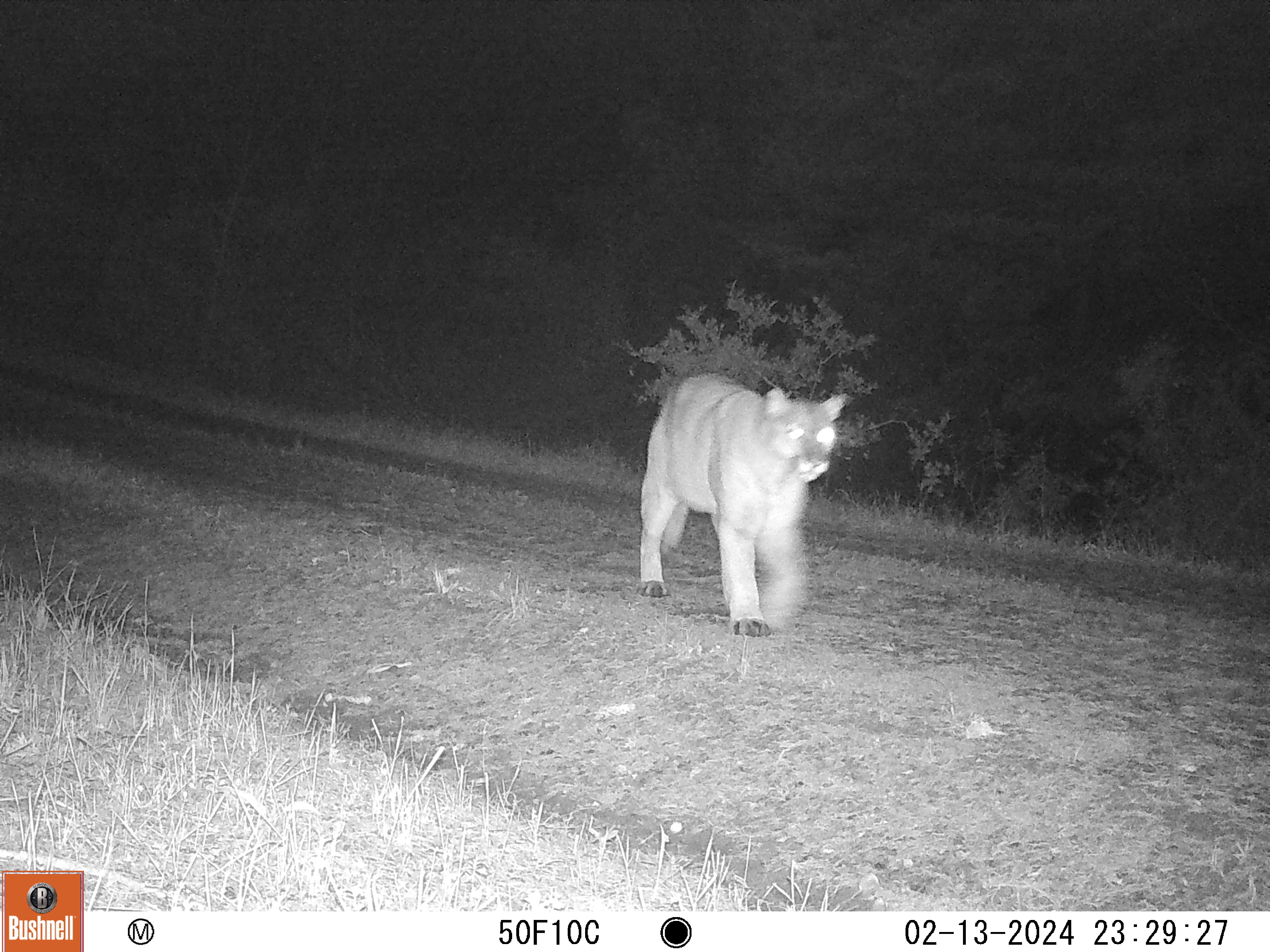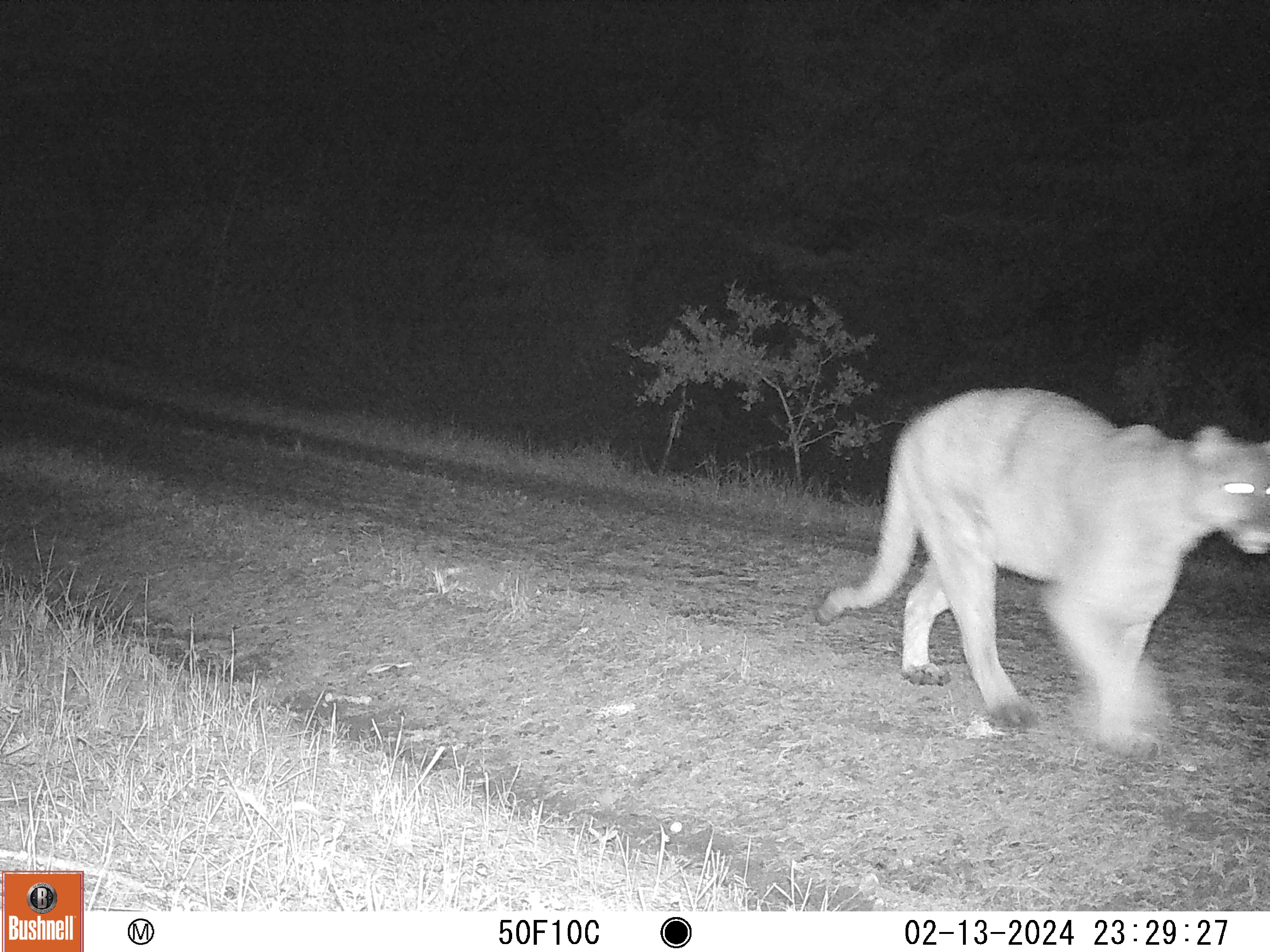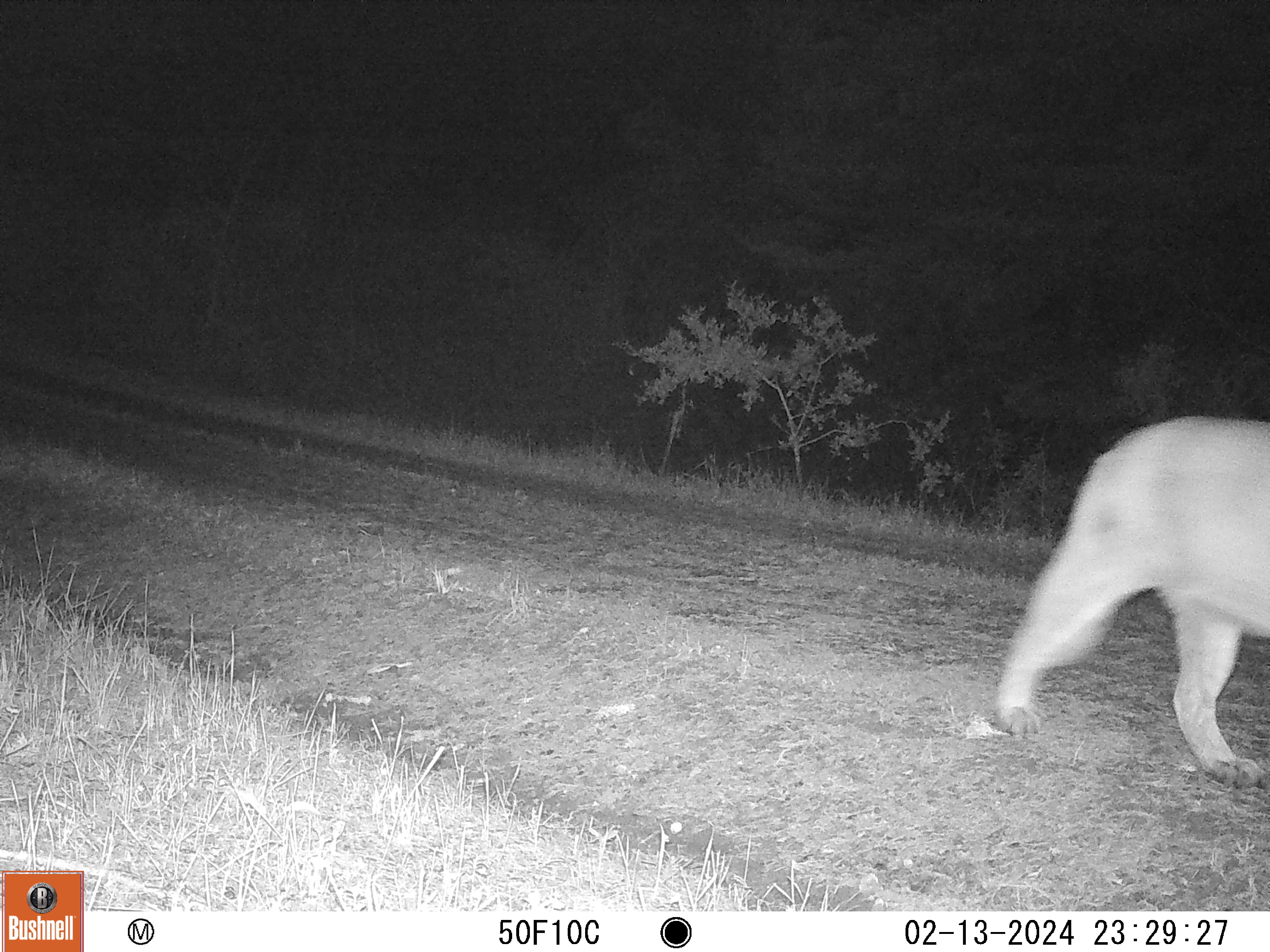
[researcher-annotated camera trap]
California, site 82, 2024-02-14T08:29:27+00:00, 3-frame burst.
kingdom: Animalia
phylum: Chordata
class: Mammalia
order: Carnivora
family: Felidae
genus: Puma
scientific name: Puma concolor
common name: puma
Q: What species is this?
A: Puma (Puma concolor).